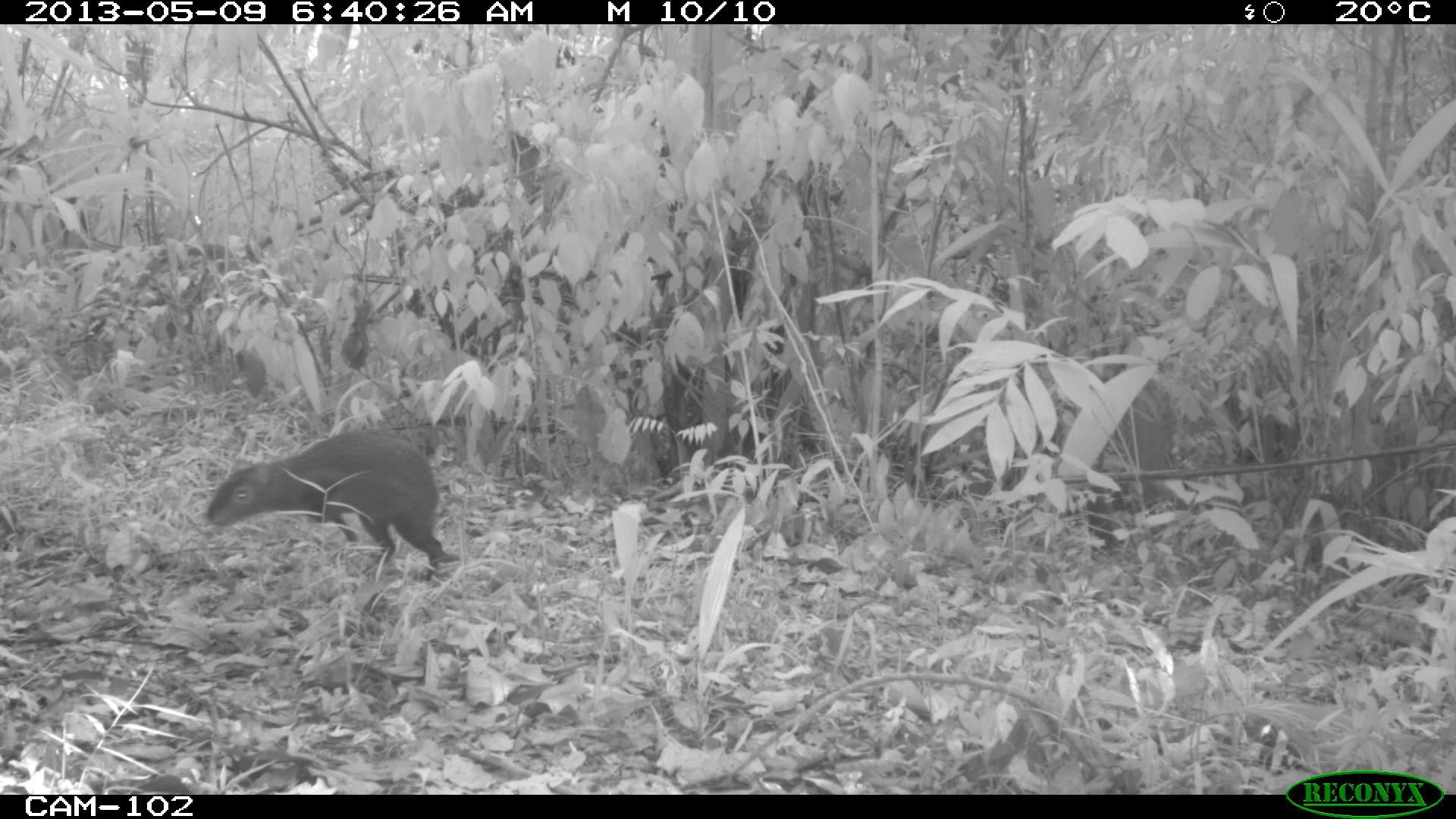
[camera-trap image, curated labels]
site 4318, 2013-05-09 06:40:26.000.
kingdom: Animalia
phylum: Chordata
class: Mammalia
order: Rodentia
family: Dasyproctidae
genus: Dasyprocta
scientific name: Dasyprocta punctata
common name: central american agouti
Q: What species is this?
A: Dasyprocta punctata (central american agouti).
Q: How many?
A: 1.